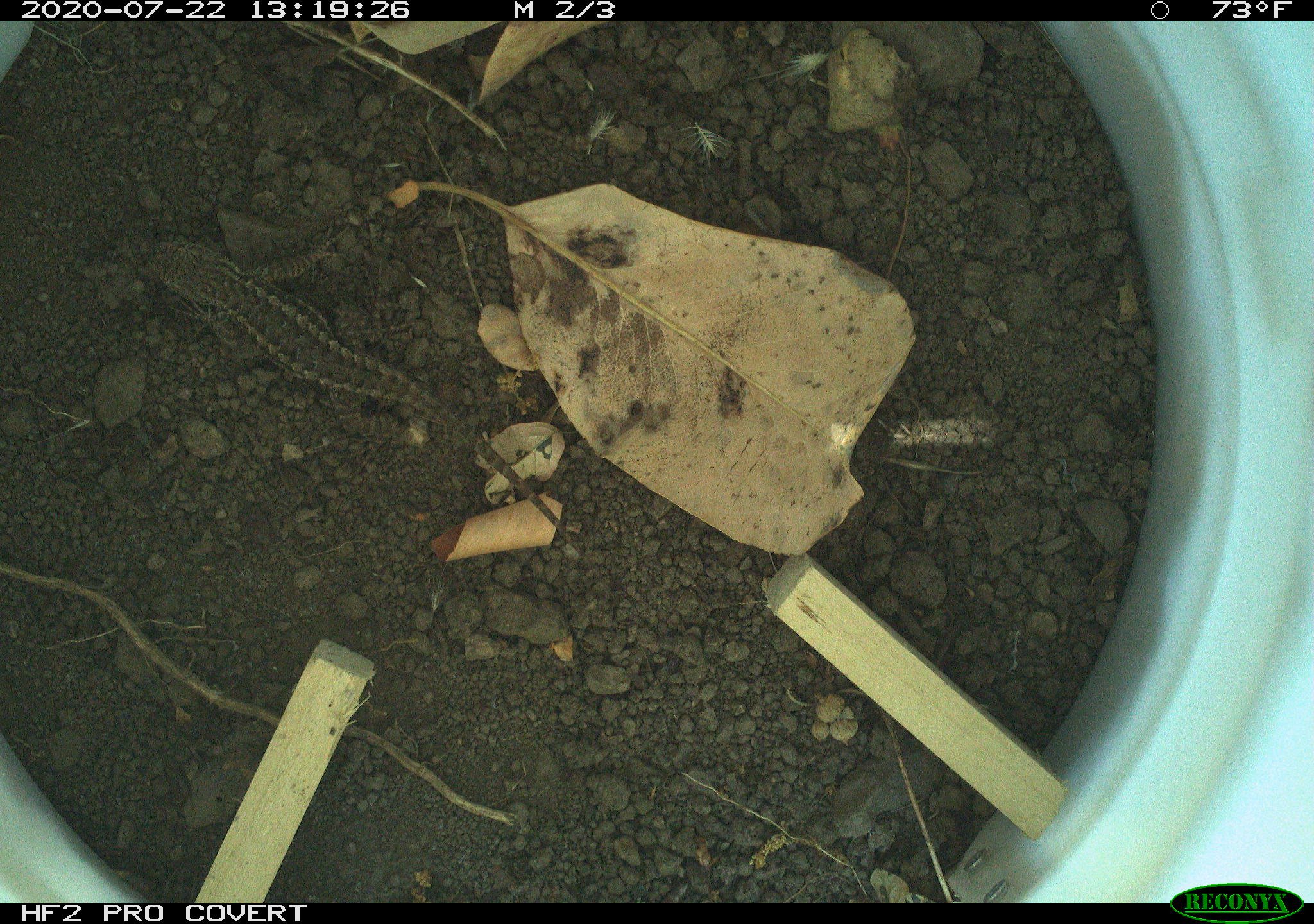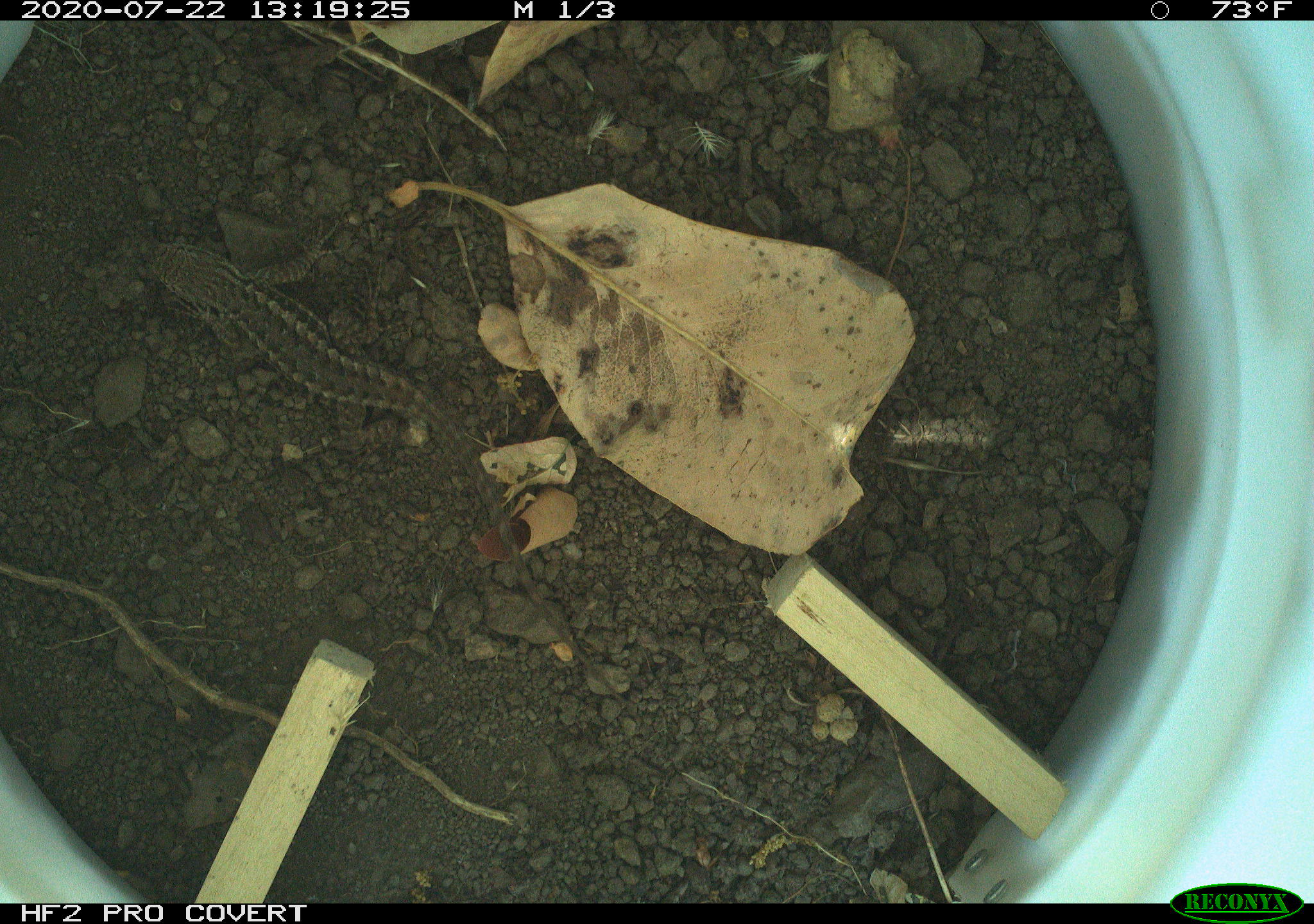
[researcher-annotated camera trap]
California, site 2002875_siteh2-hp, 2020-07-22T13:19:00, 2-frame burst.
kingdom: Animalia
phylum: Chordata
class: Reptilia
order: Squamata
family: Phrynosomatidae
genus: Sceloporus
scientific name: Sceloporus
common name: spiny lizards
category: sceloporus species